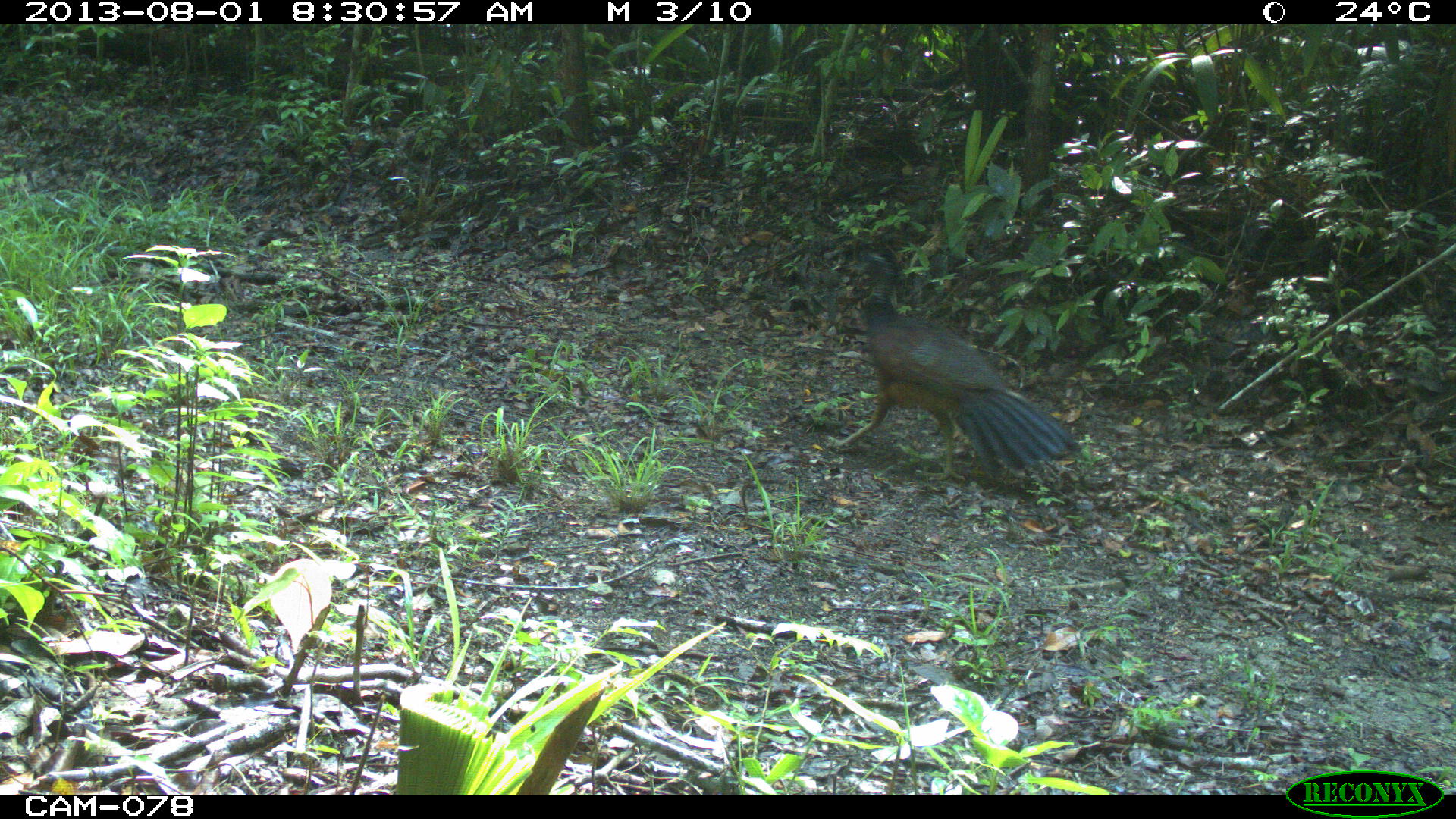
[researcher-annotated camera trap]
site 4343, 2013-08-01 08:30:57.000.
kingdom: Animalia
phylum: Chordata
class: Aves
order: Galliformes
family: Cracidae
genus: Crax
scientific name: Crax rubra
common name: great curassow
Crax rubra (great curassow), count 1, sex female.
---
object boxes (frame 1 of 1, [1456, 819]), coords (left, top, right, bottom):
crax rubra: (824, 248, 1078, 479)